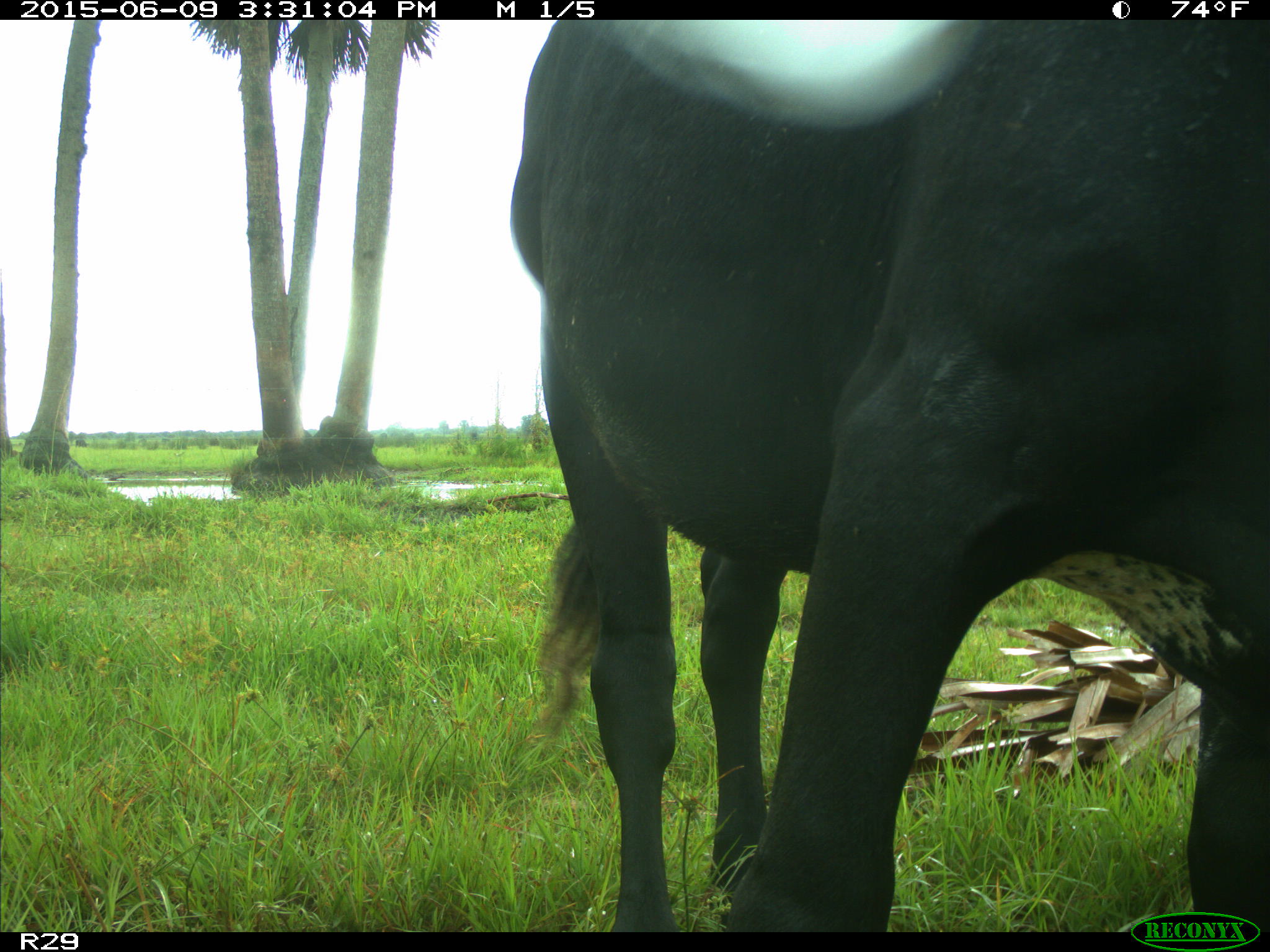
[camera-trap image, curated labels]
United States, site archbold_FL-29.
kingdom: Animalia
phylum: Chordata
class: Mammalia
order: Artiodactyla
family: Bovidae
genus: Bos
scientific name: Bos taurus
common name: domestic cow